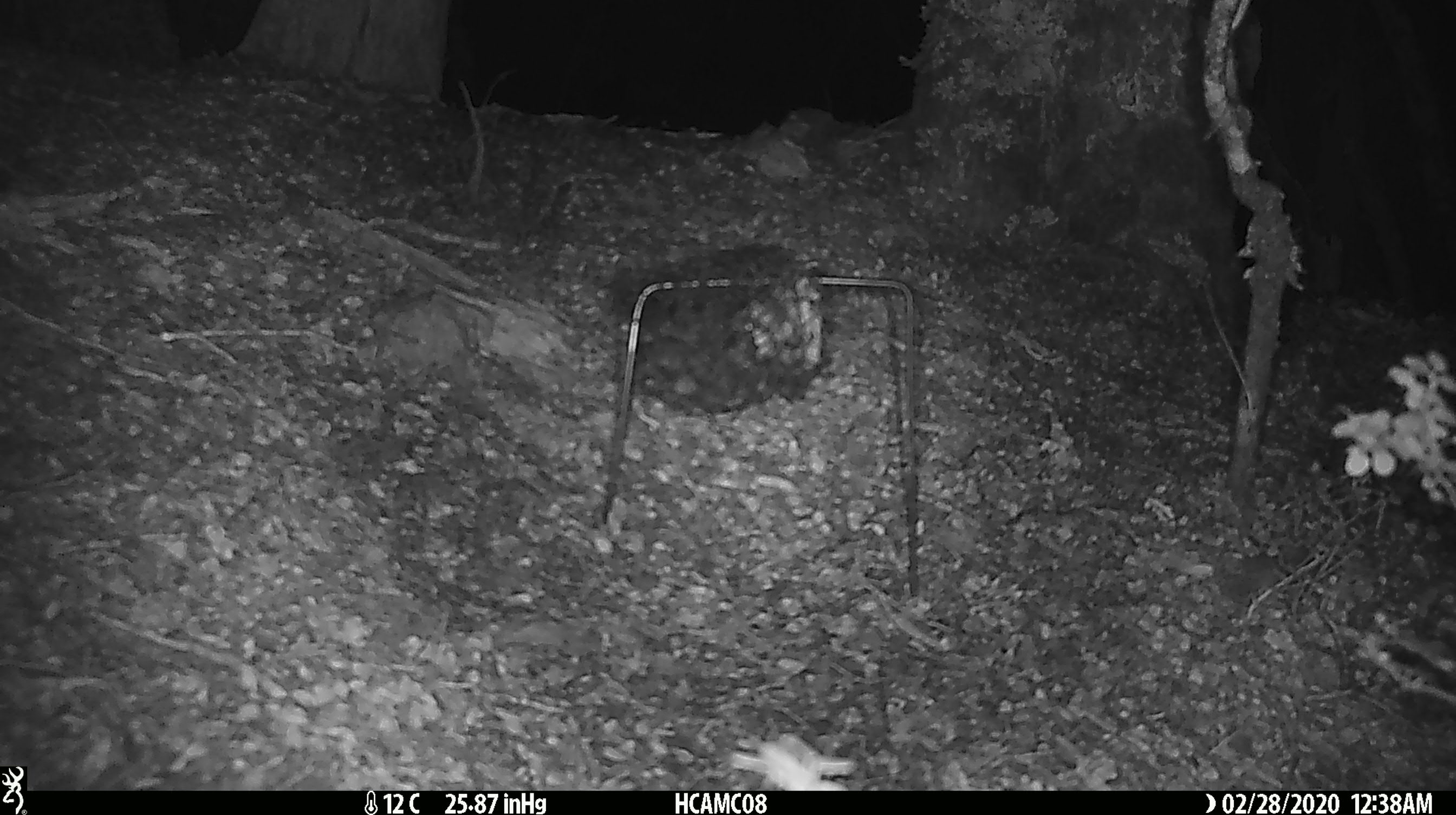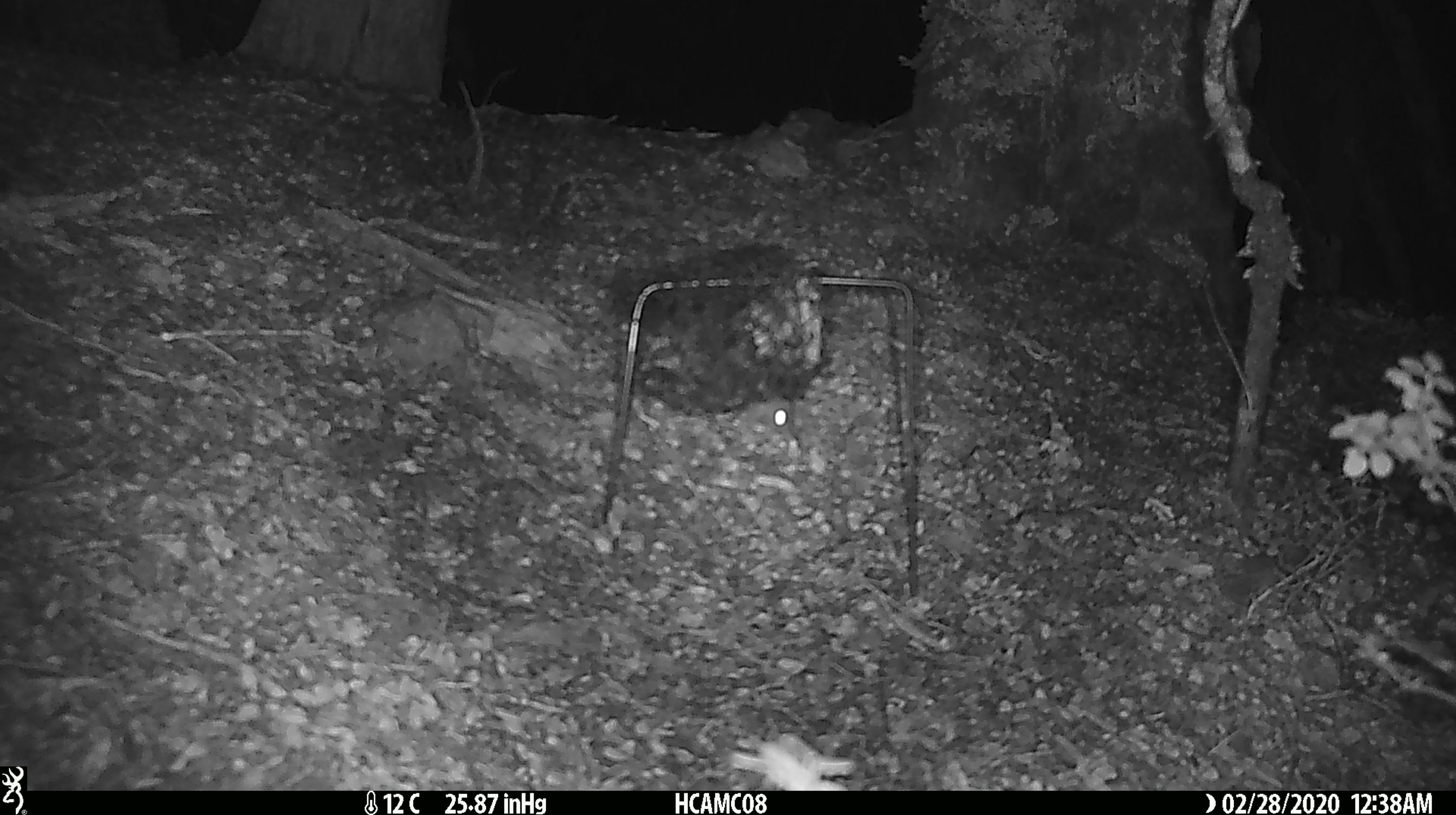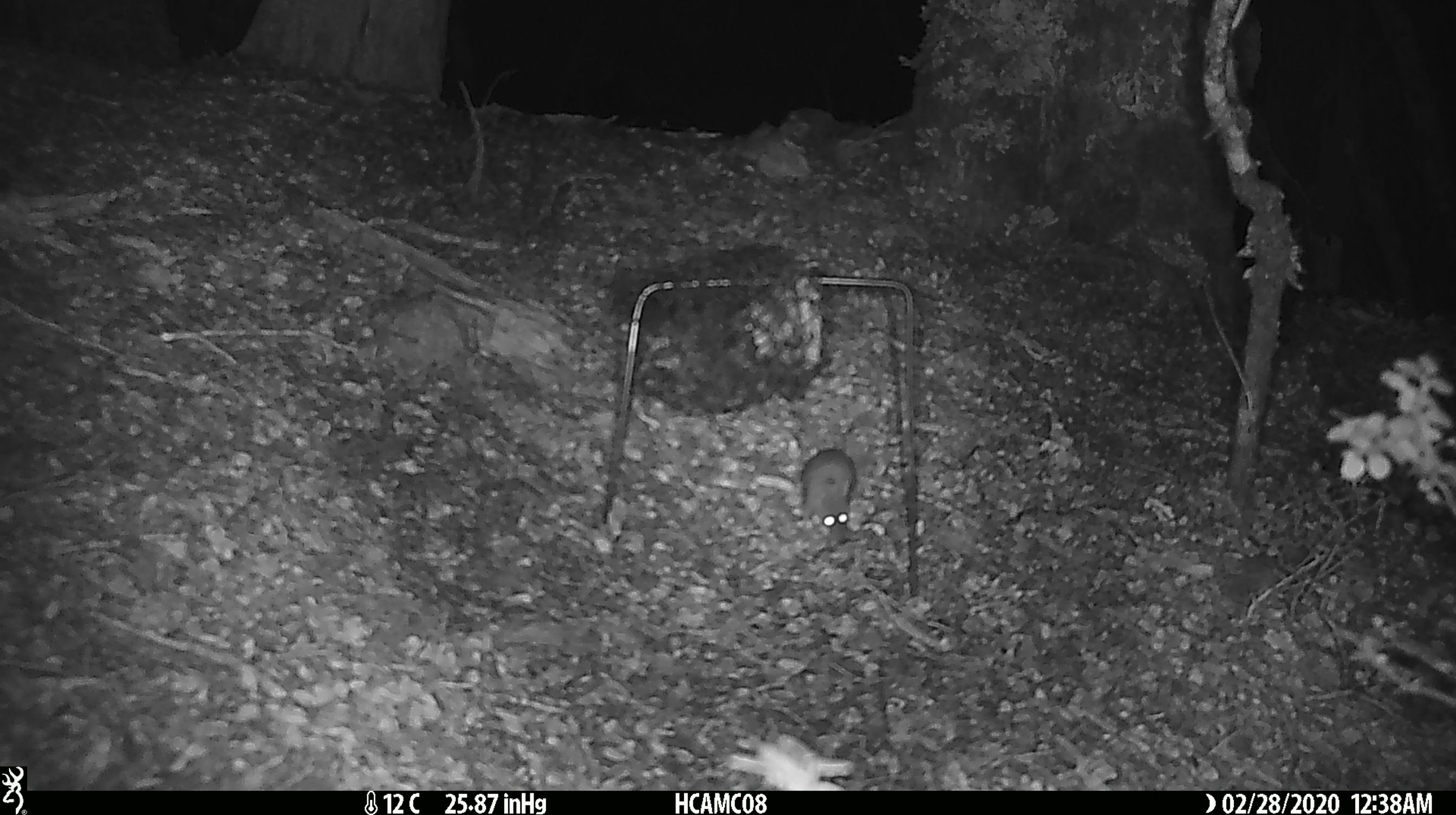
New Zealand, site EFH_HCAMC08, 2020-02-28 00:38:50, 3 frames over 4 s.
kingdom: Animalia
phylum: Chordata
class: Mammalia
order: Rodentia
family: Muridae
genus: Mus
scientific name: Mus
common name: mouse